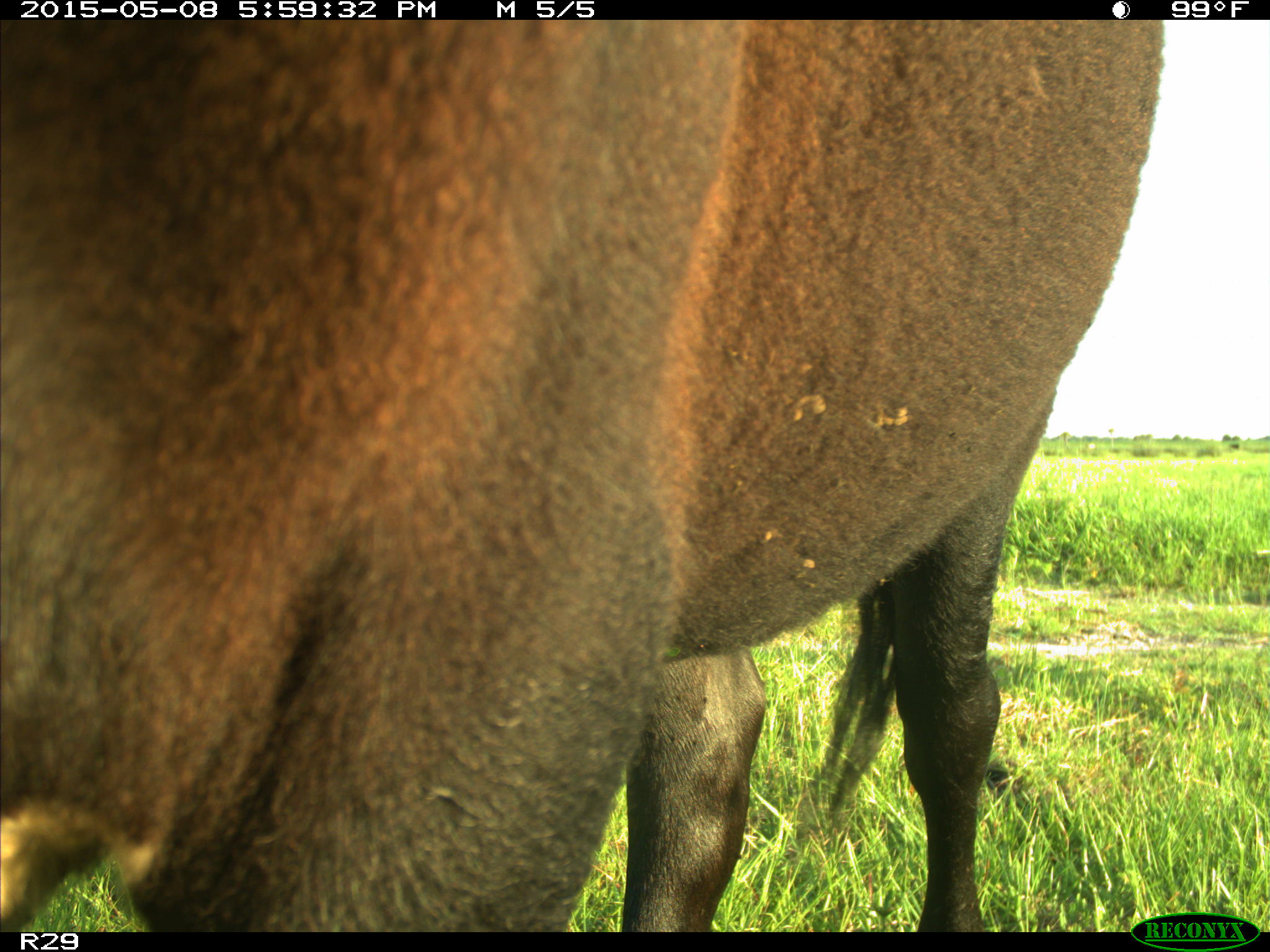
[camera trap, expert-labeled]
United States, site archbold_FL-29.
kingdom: Animalia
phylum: Chordata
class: Mammalia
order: Artiodactyla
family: Bovidae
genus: Bos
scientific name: Bos taurus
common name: domestic cow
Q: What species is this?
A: Bos taurus (domestic cow).